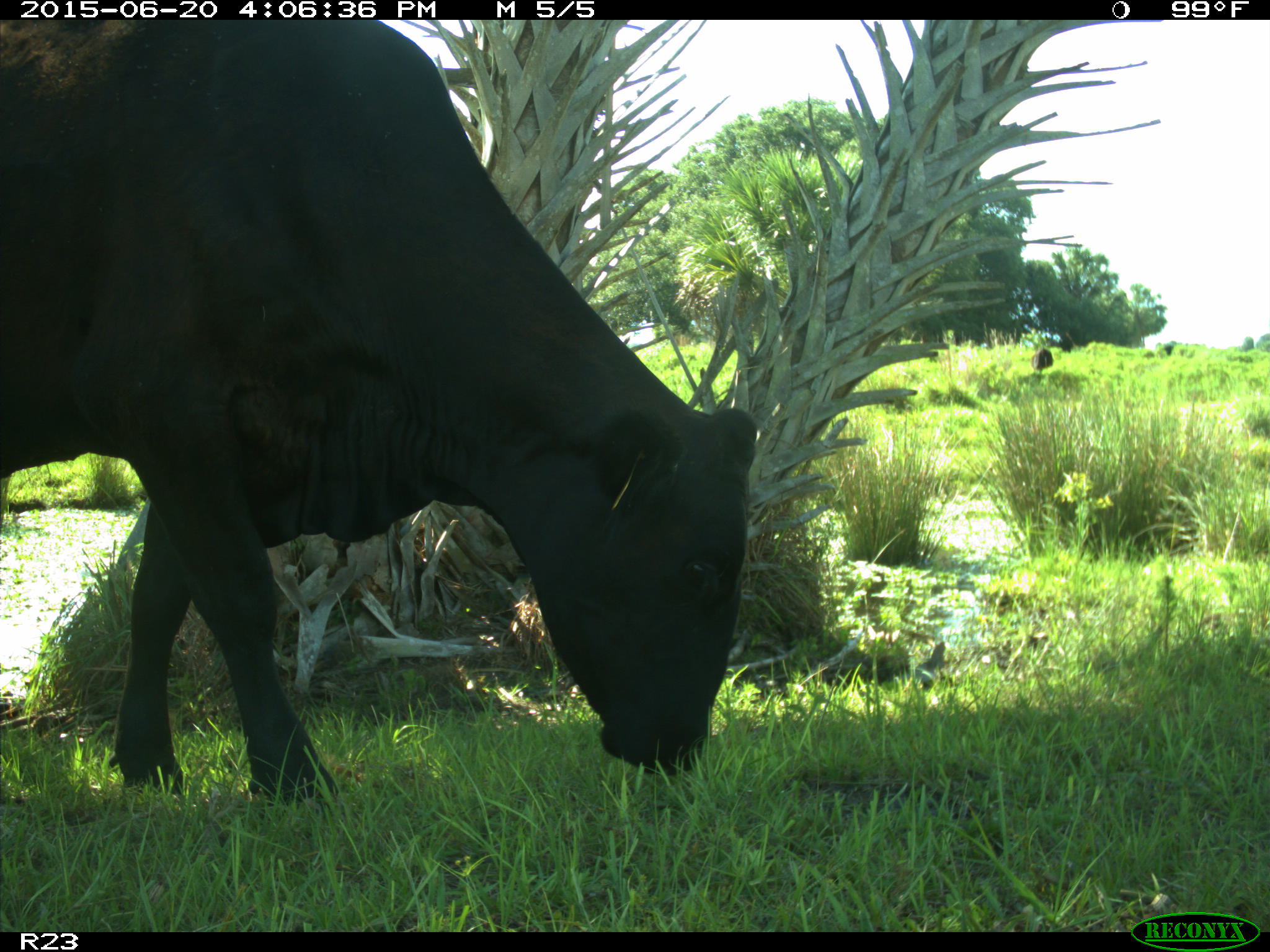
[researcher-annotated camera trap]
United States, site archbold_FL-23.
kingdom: Animalia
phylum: Chordata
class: Mammalia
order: Artiodactyla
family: Bovidae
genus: Bos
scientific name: Bos taurus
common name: domestic cow